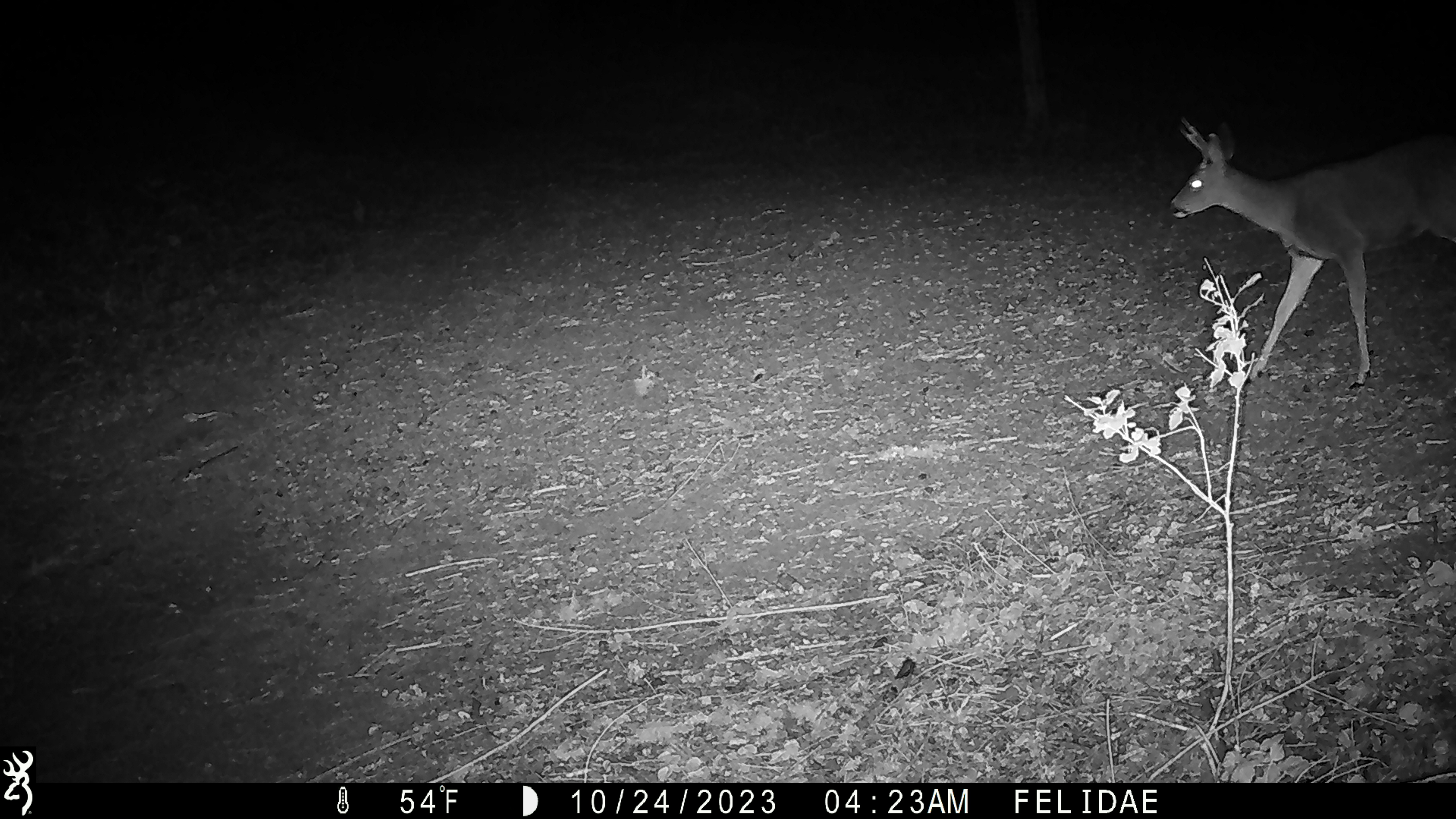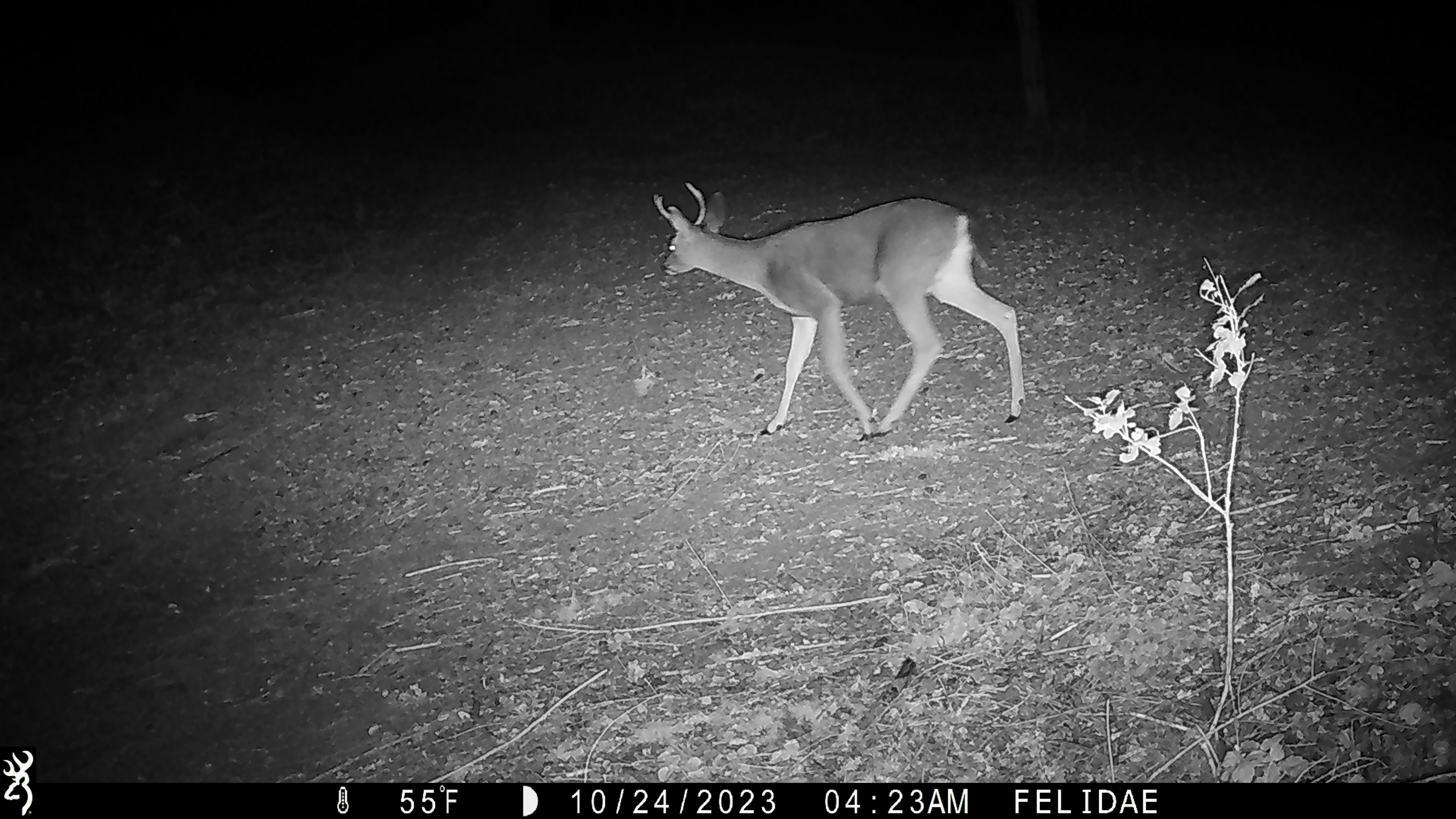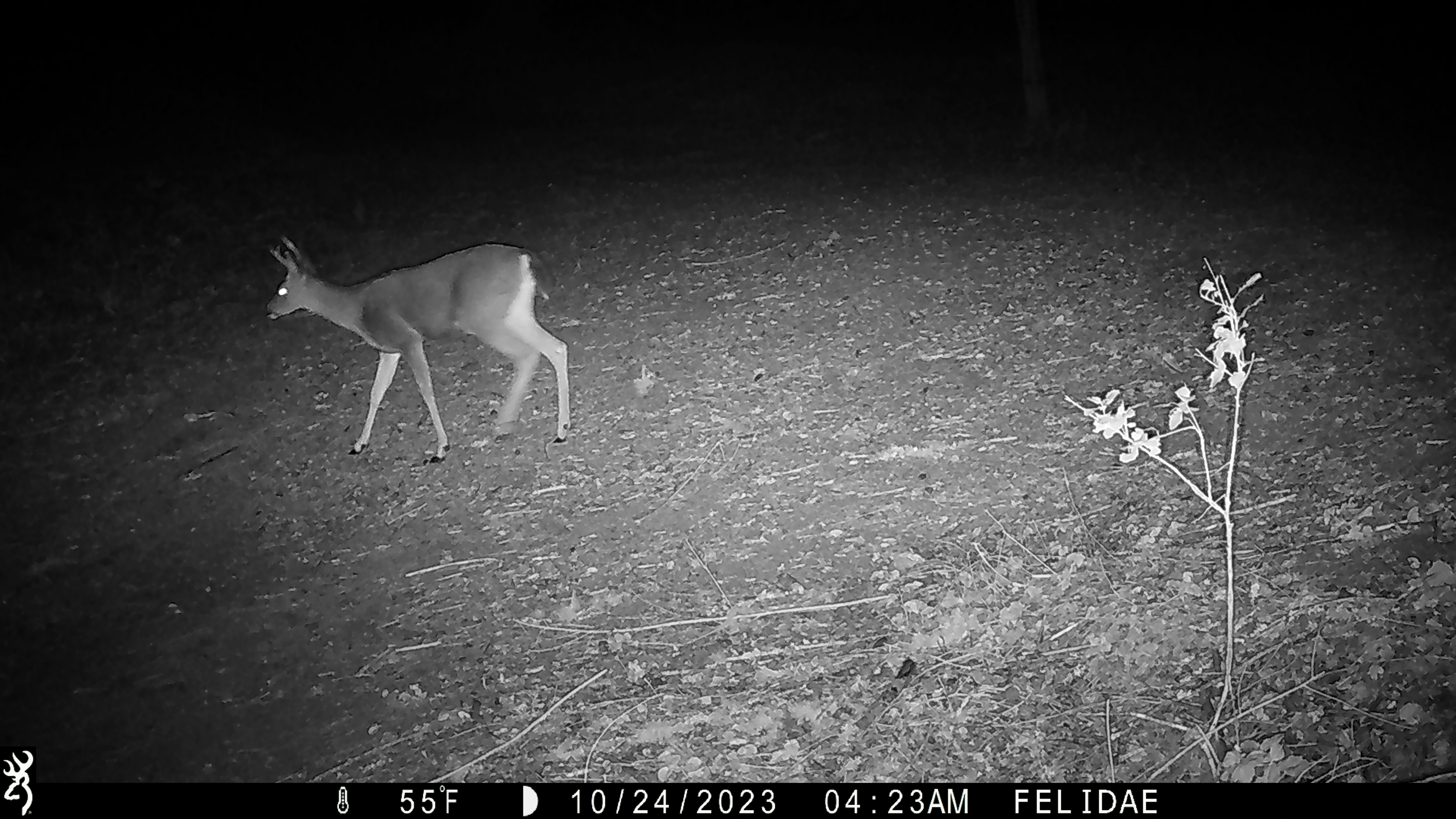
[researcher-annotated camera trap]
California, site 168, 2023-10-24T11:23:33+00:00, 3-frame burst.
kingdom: Animalia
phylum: Chordata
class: Mammalia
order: Artiodactyla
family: Cervidae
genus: Odocoileus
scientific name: Odocoileus hemionus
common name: mule deer